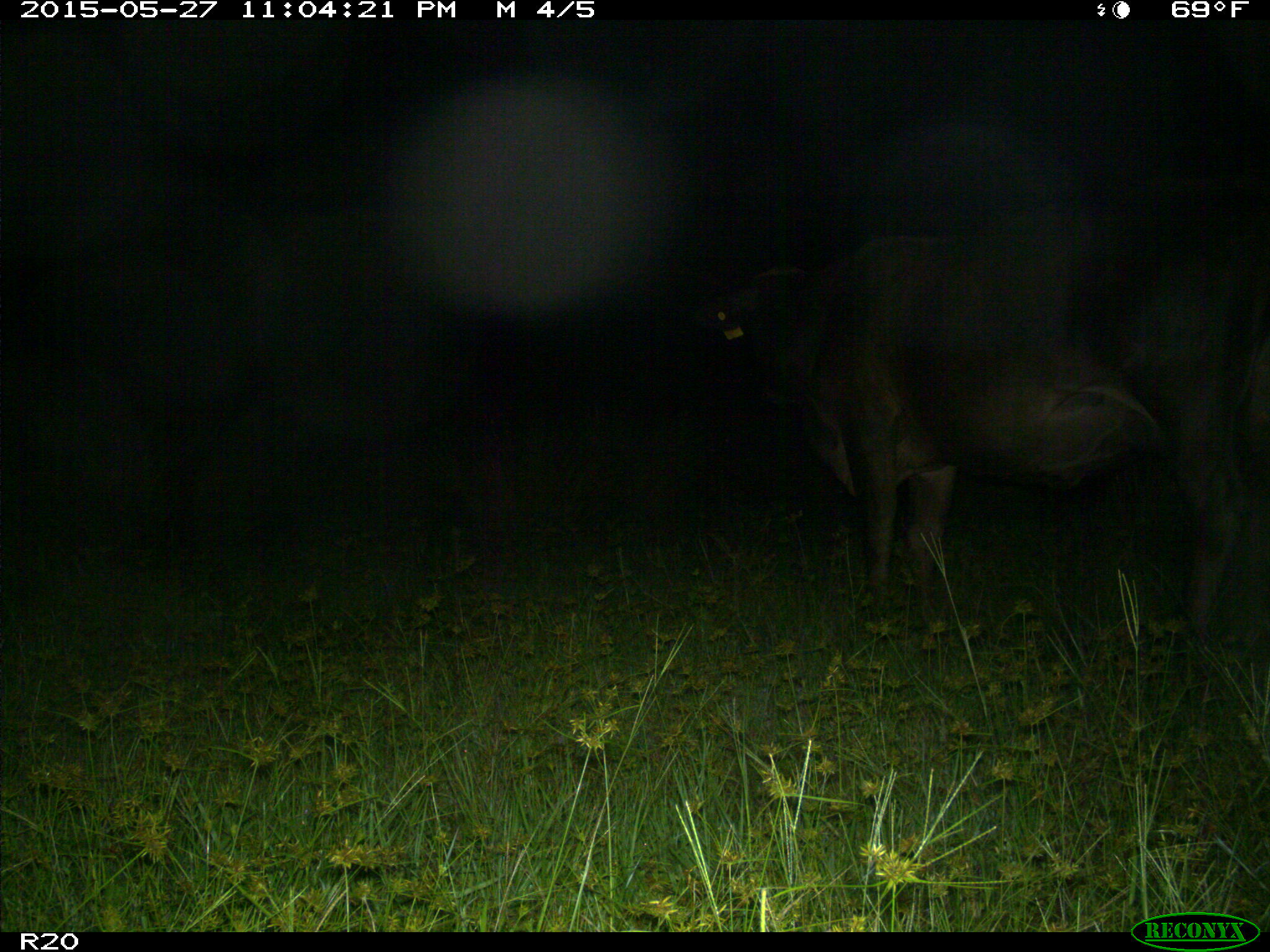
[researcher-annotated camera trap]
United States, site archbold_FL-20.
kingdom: Animalia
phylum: Chordata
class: Mammalia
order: Artiodactyla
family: Bovidae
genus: Bos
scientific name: Bos taurus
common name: domestic cow